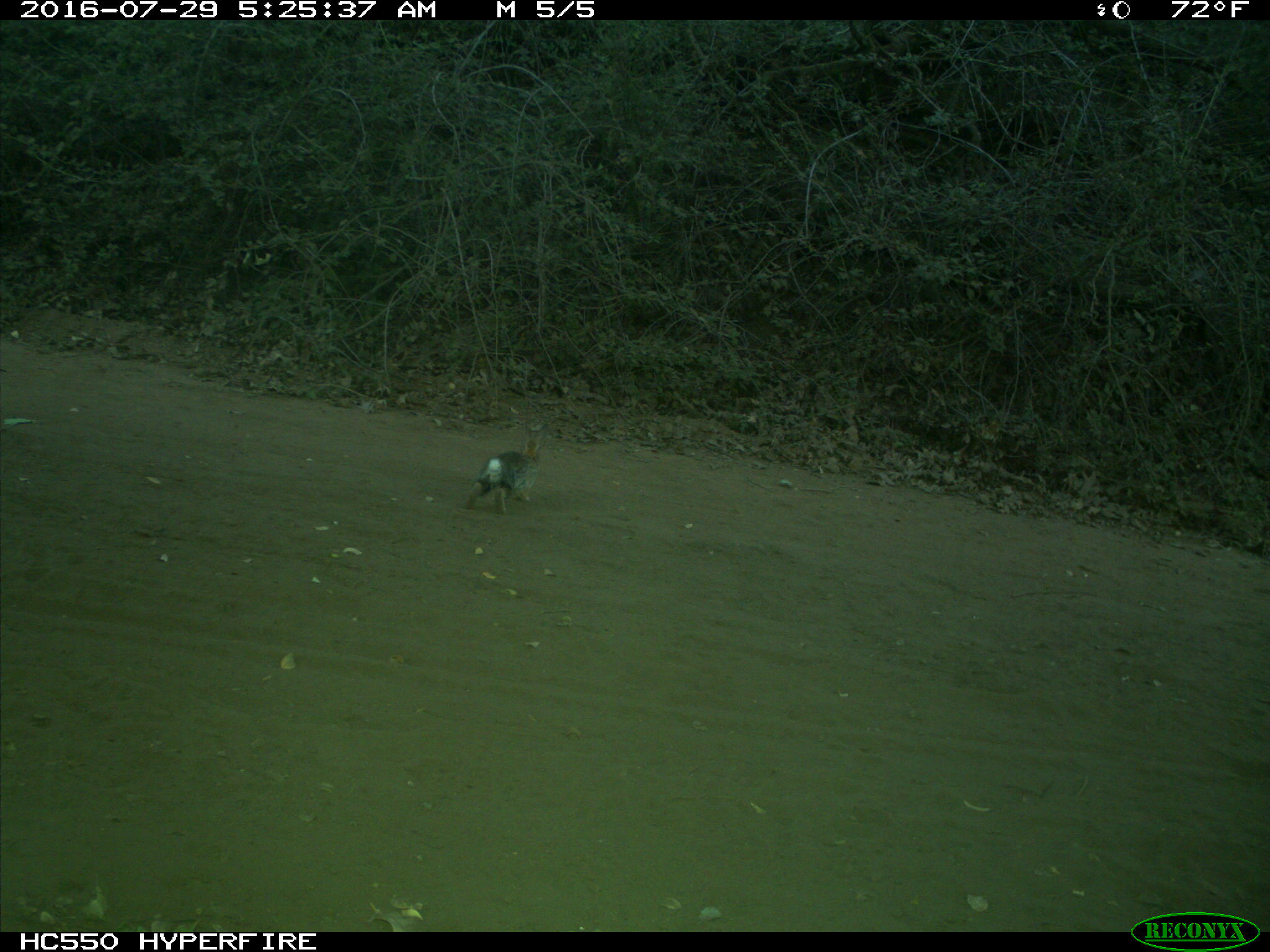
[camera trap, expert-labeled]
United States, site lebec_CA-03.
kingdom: Animalia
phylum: Chordata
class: Mammalia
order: Lagomorpha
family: Leporidae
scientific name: Leporidae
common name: rabbits and hares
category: unidentified rabbit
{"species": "unidentified rabbit (rabbits and hares) (Leporidae)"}